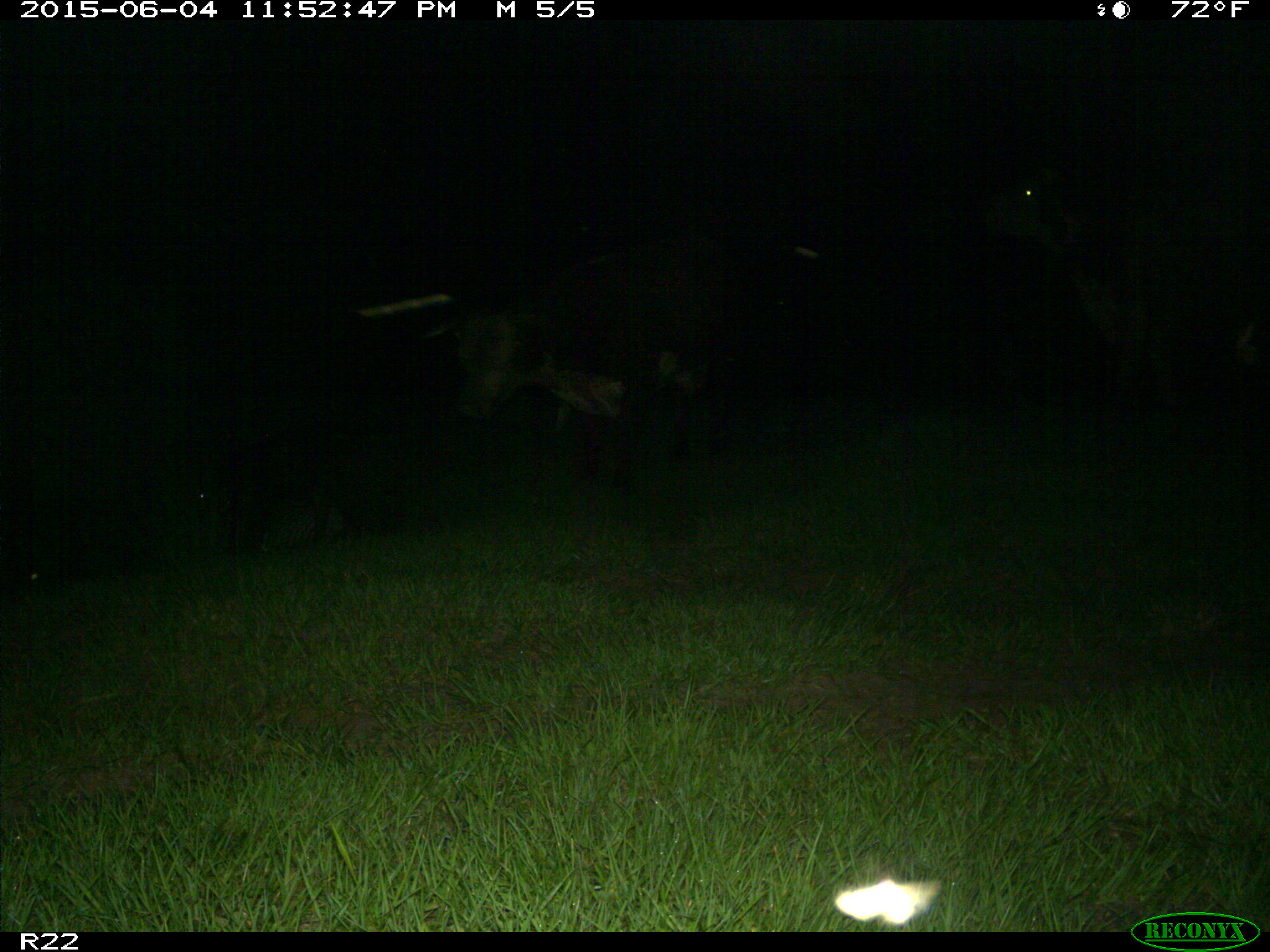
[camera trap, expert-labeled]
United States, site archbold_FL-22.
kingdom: Animalia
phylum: Chordata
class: Mammalia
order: Artiodactyla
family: Bovidae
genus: Bos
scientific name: Bos taurus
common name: domestic cow